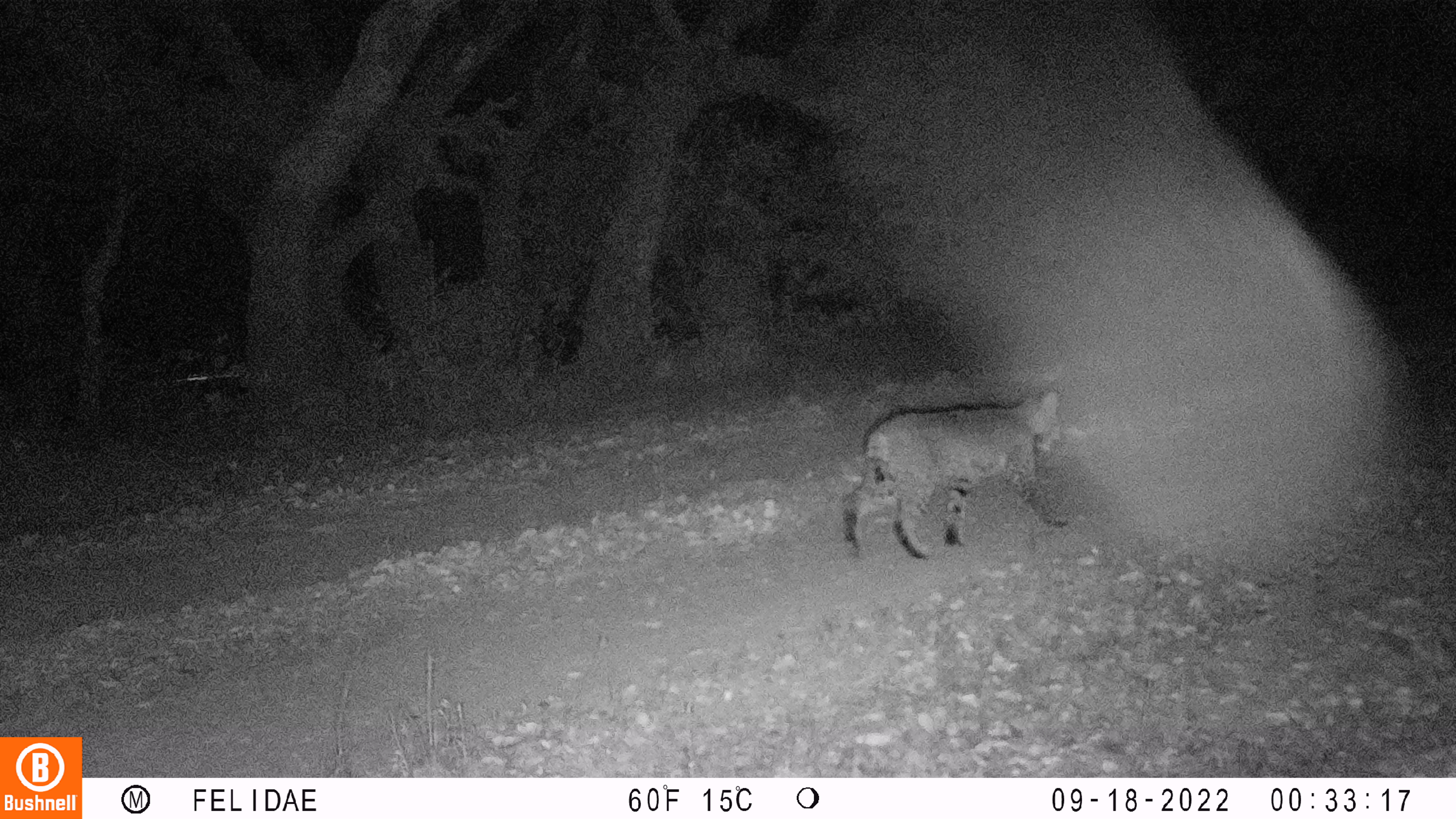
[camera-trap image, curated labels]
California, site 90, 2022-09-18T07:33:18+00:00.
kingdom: Animalia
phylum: Chordata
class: Mammalia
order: Carnivora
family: Felidae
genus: Lynx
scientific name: Lynx rufus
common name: bobcat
Bobcat (Lynx rufus).